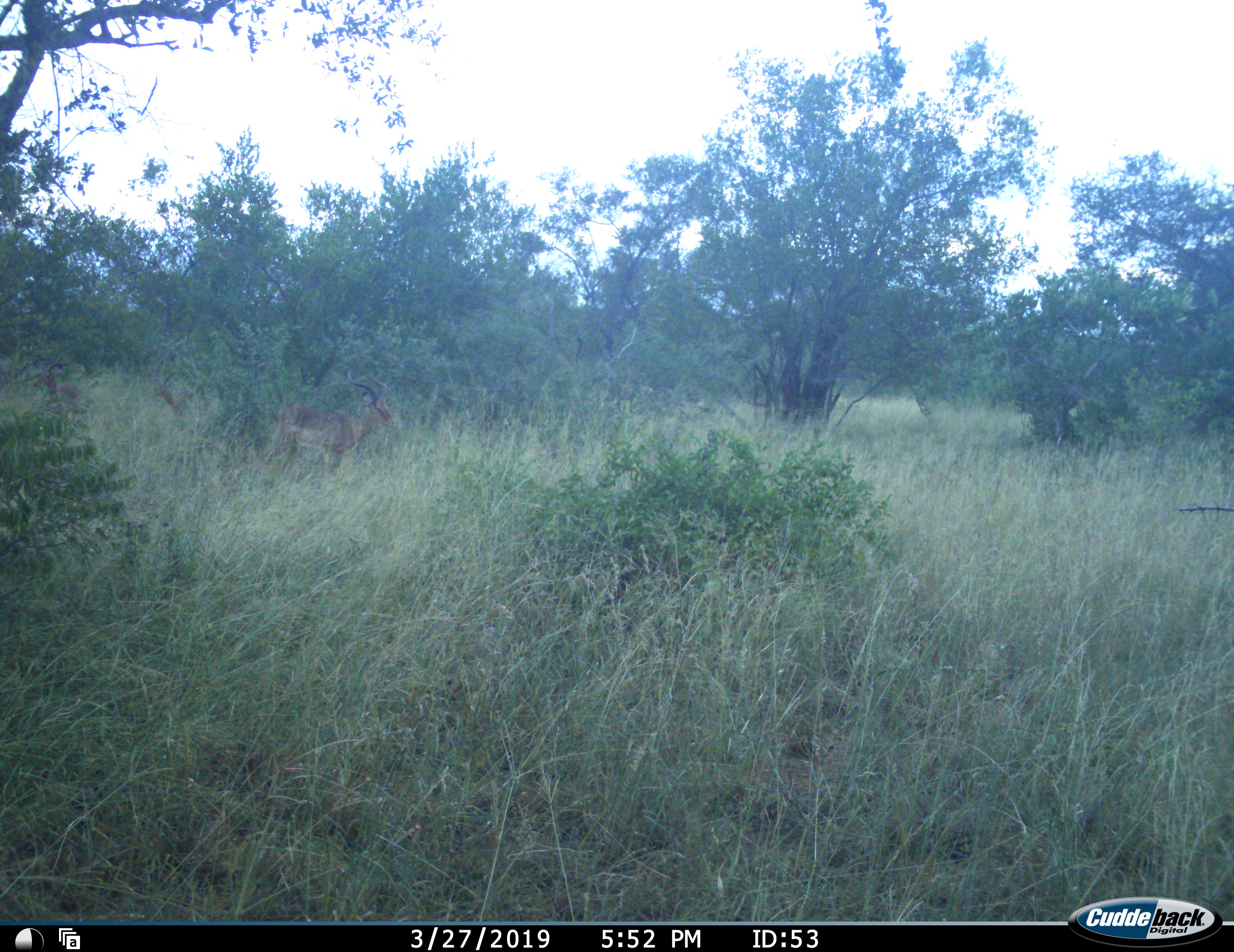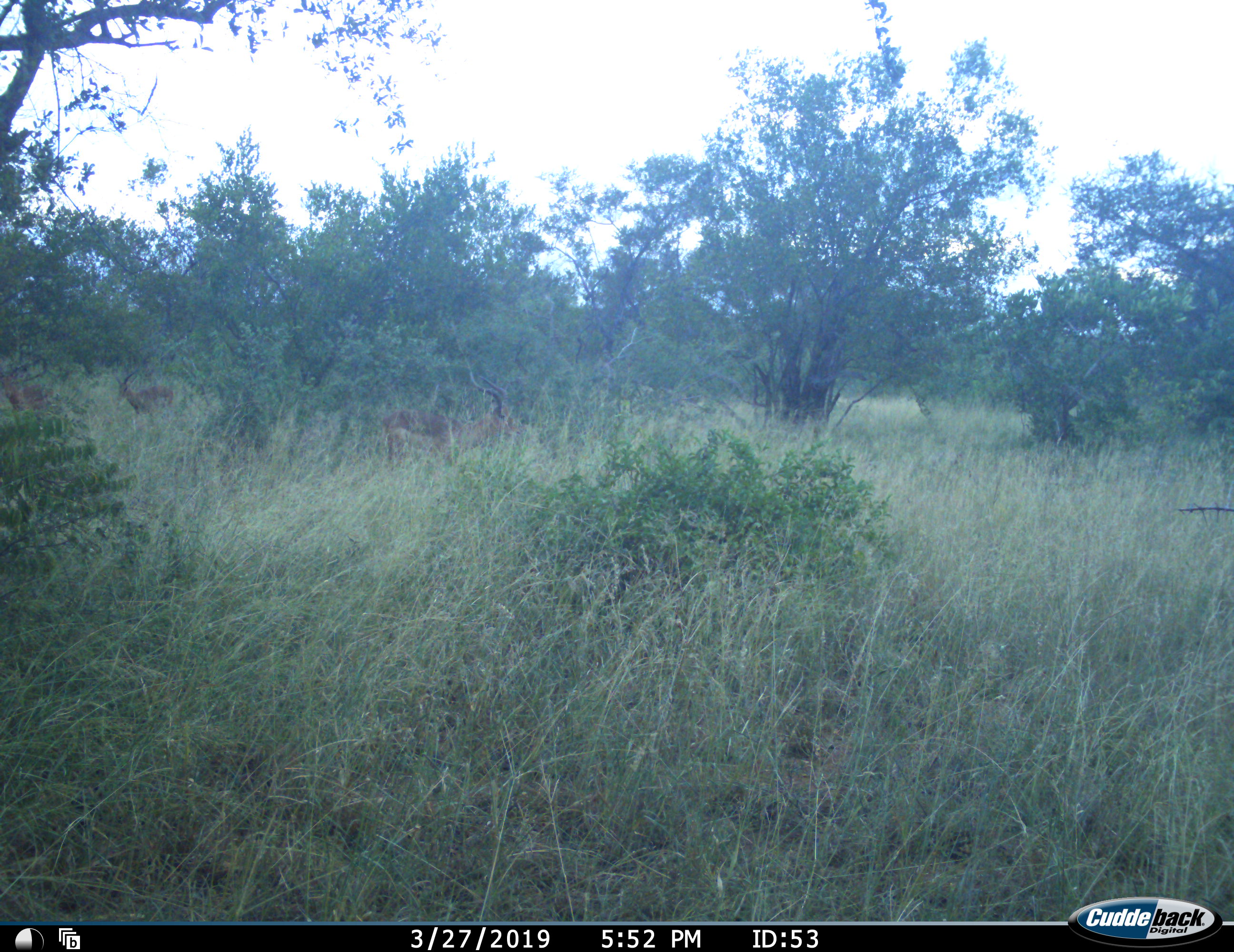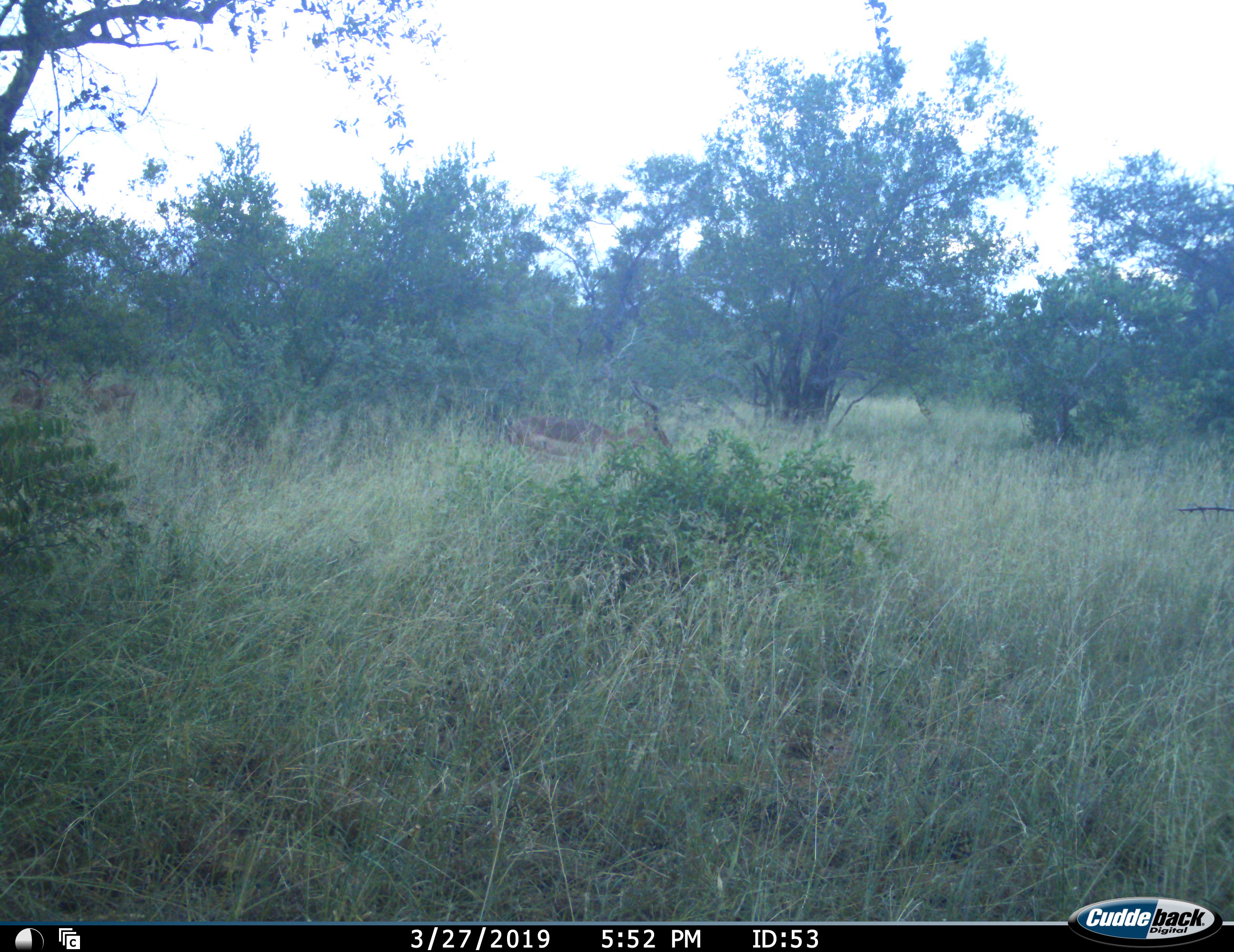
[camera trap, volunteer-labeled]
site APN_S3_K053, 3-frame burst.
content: unidentified animal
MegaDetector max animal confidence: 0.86